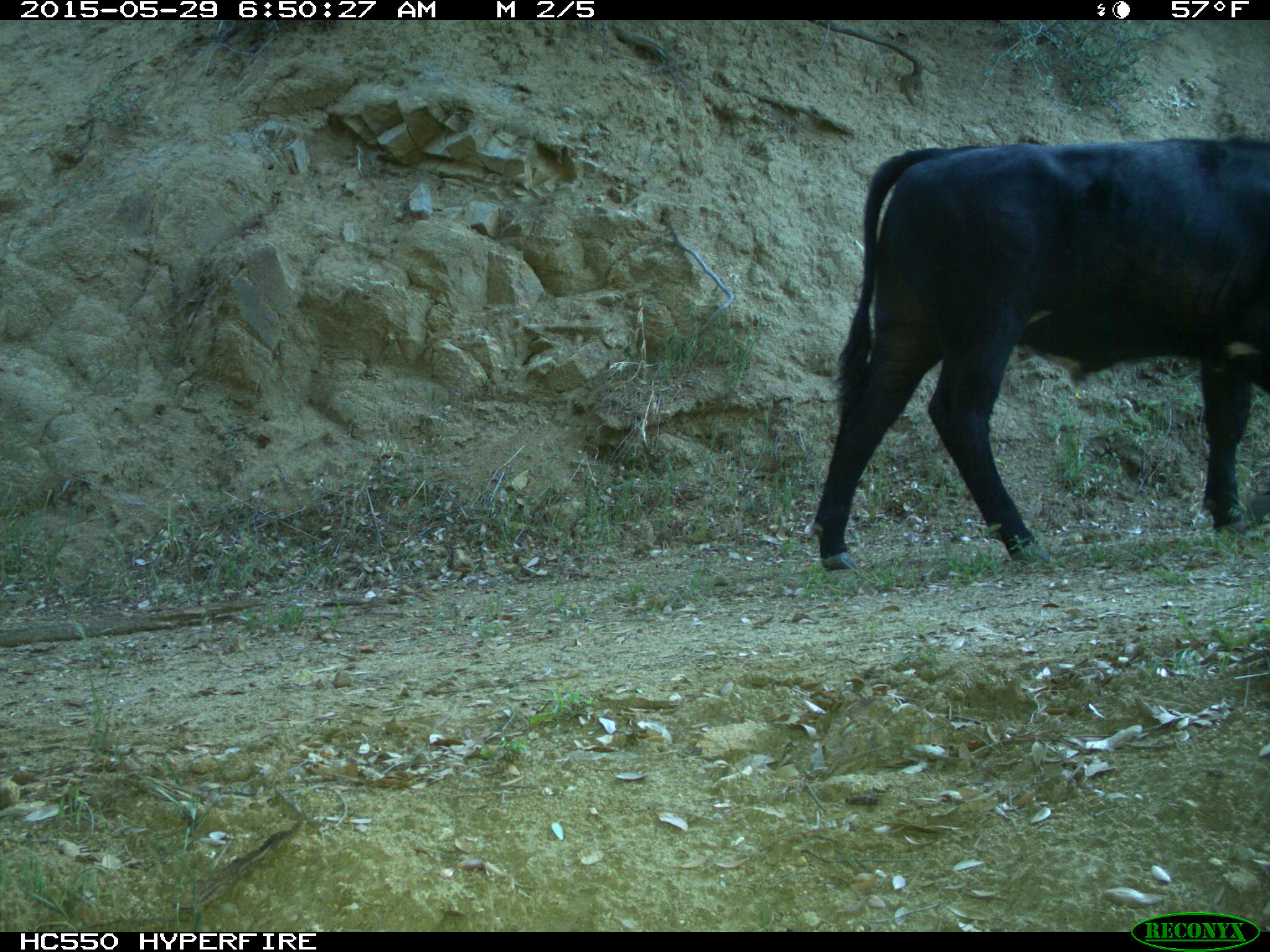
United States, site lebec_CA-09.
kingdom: Animalia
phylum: Chordata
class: Mammalia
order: Artiodactyla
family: Bovidae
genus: Bos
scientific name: Bos taurus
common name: domestic cow